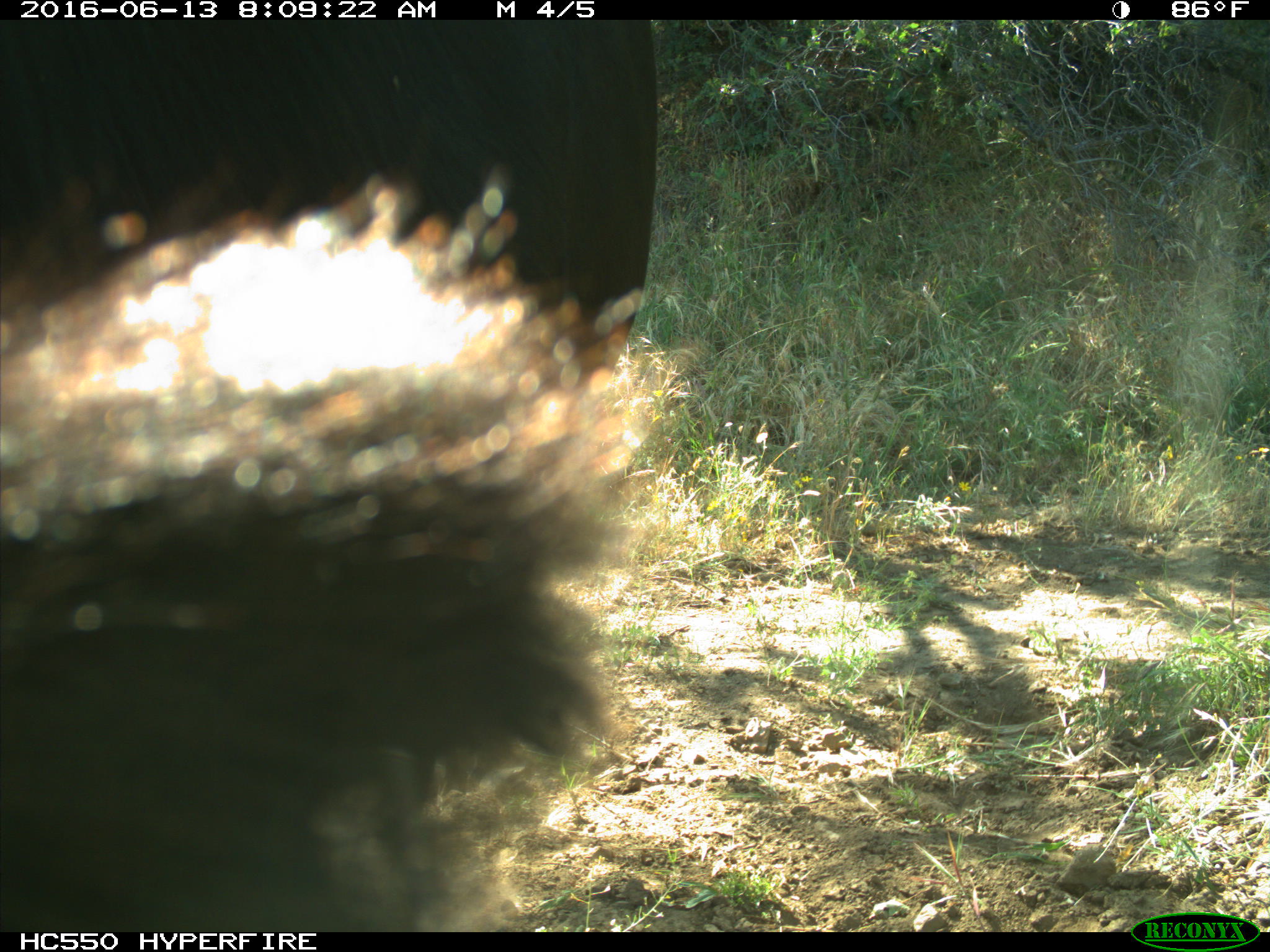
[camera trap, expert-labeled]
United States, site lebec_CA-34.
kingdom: Animalia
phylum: Chordata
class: Mammalia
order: Artiodactyla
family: Bovidae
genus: Bos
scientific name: Bos taurus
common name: domestic cow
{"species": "Bos taurus (domestic cow)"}